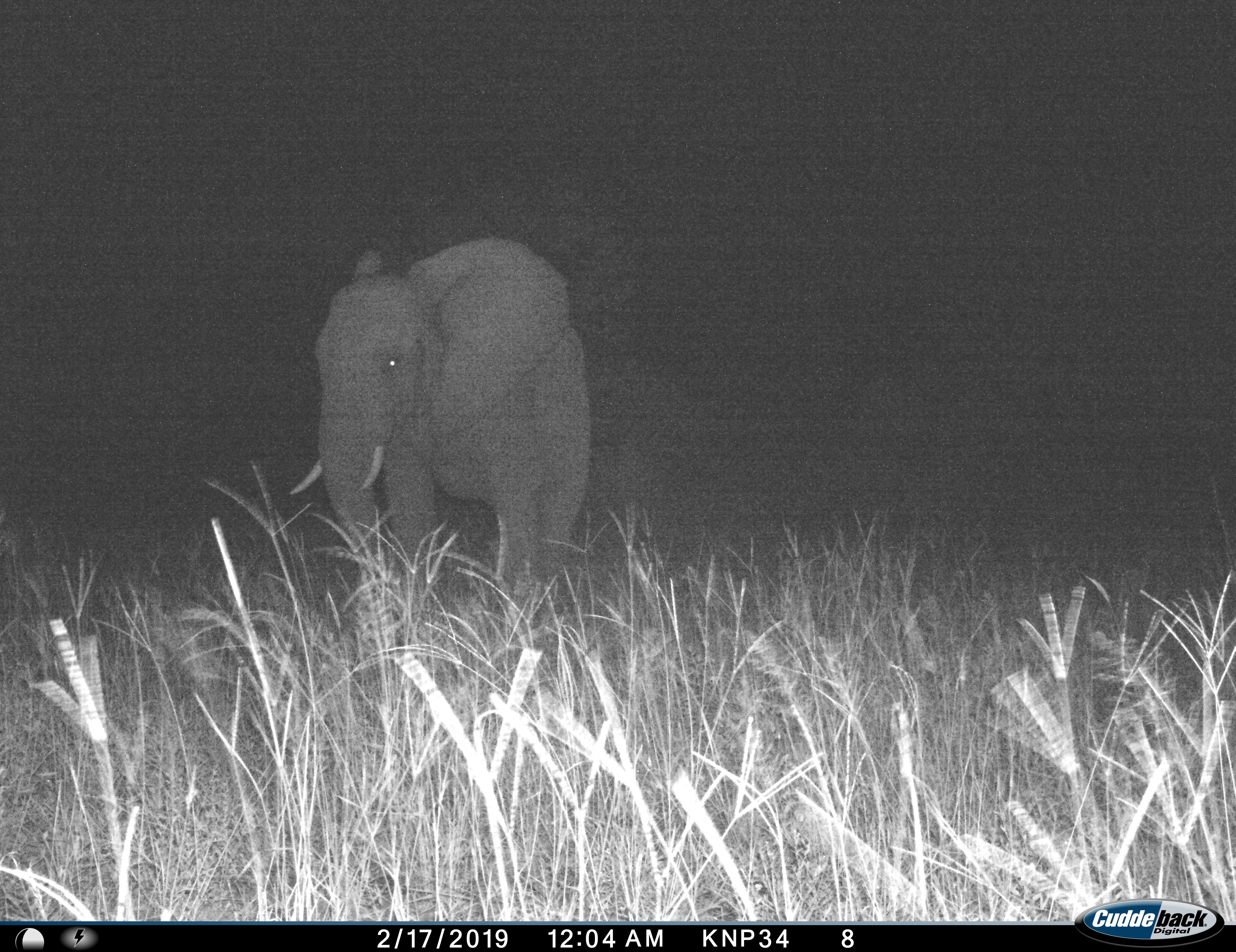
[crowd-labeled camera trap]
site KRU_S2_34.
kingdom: Animalia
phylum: Chordata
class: Mammalia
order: Proboscidea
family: Elephantidae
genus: Loxodonta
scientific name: Loxodonta africana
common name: african bush elephant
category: elephant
Elephant (african bush elephant) (Loxodonta africana), count 1. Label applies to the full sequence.